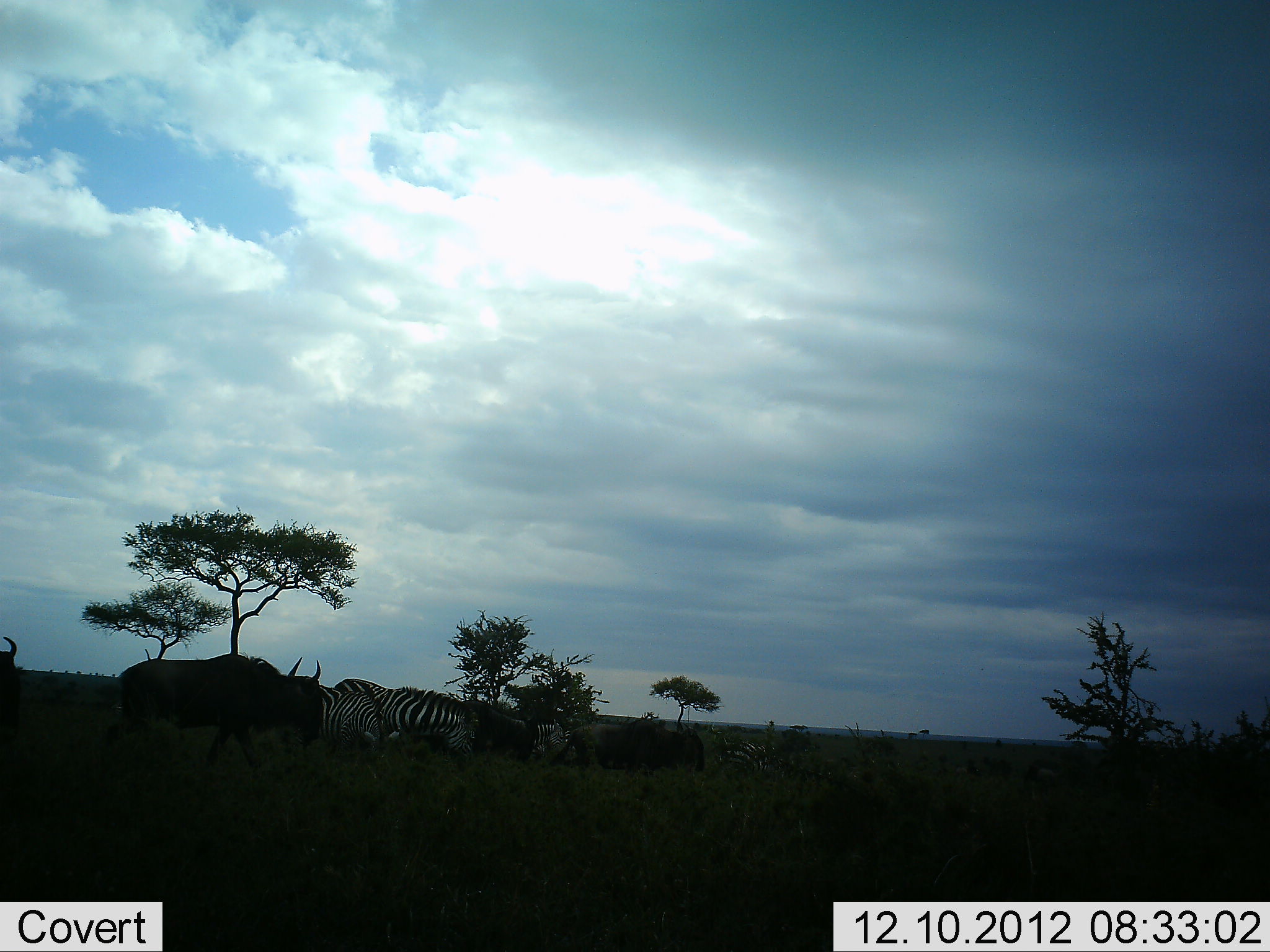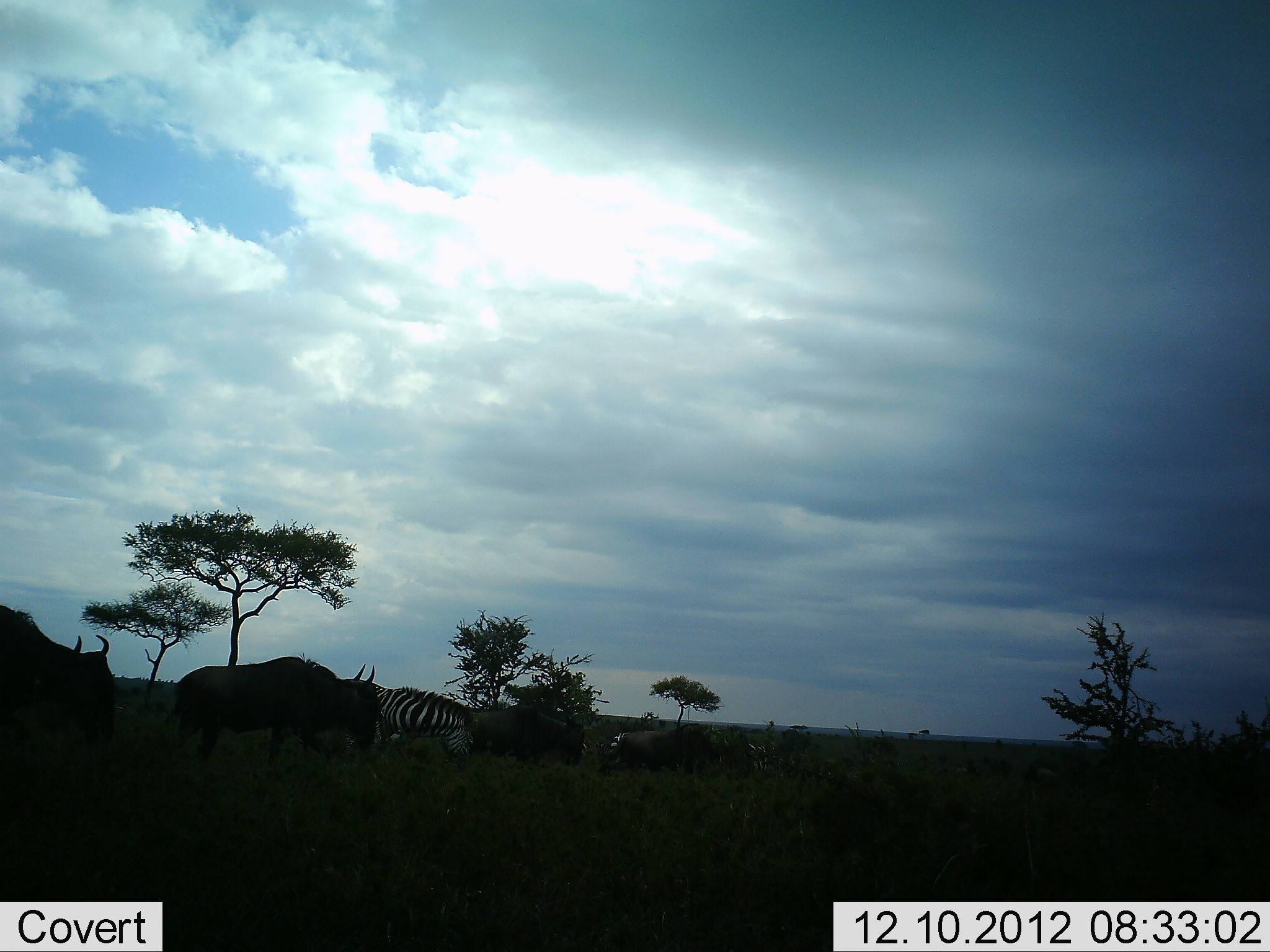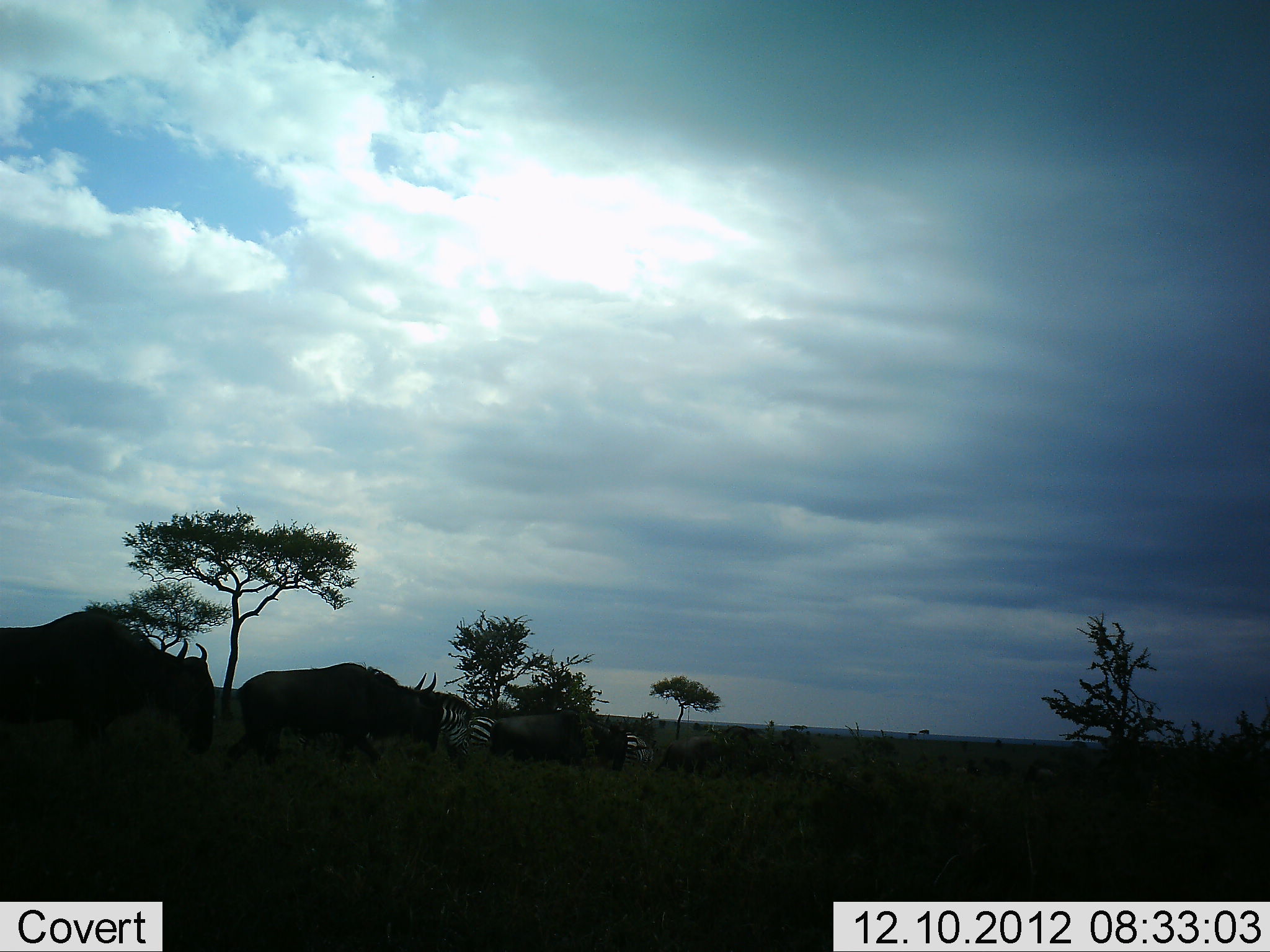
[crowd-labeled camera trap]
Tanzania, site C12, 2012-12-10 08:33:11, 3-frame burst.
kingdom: Animalia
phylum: Chordata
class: Mammalia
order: Artiodactyla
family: Bovidae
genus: Connochaetes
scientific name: Connochaetes taurinus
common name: blue wildebeest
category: wildebeest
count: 5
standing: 0%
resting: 0%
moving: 100%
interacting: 0%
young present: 0%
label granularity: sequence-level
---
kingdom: Animalia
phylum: Chordata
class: Mammalia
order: Perissodactyla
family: Equidae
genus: Equus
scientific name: Equus quagga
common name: plains zebra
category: zebra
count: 4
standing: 50%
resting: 0%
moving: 42%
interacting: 0%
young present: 0%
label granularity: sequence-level